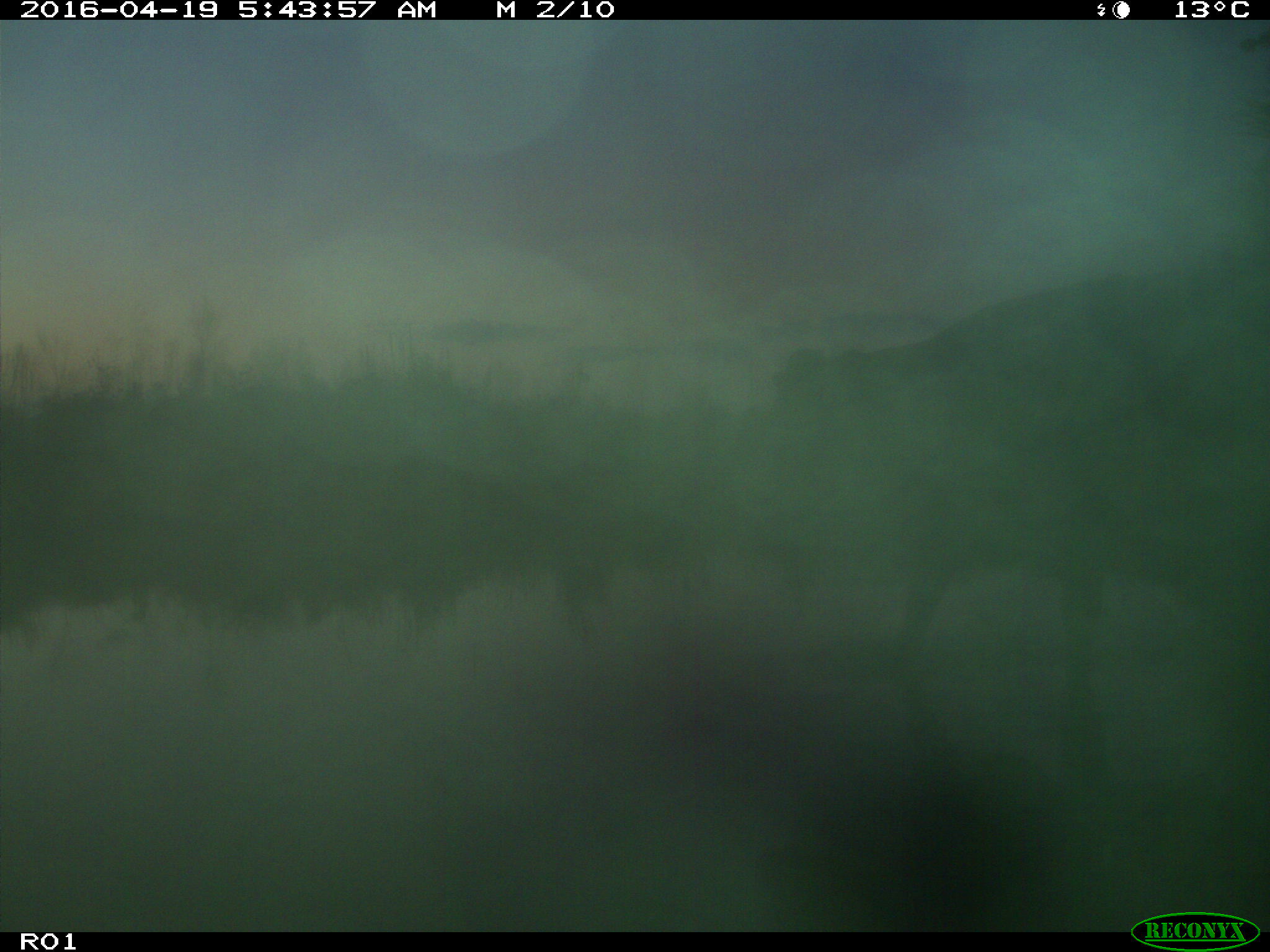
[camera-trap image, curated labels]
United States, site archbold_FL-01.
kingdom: Animalia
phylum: Chordata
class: Mammalia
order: Artiodactyla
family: Bovidae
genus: Bos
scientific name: Bos taurus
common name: domestic cow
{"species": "Bos taurus (domestic cow)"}